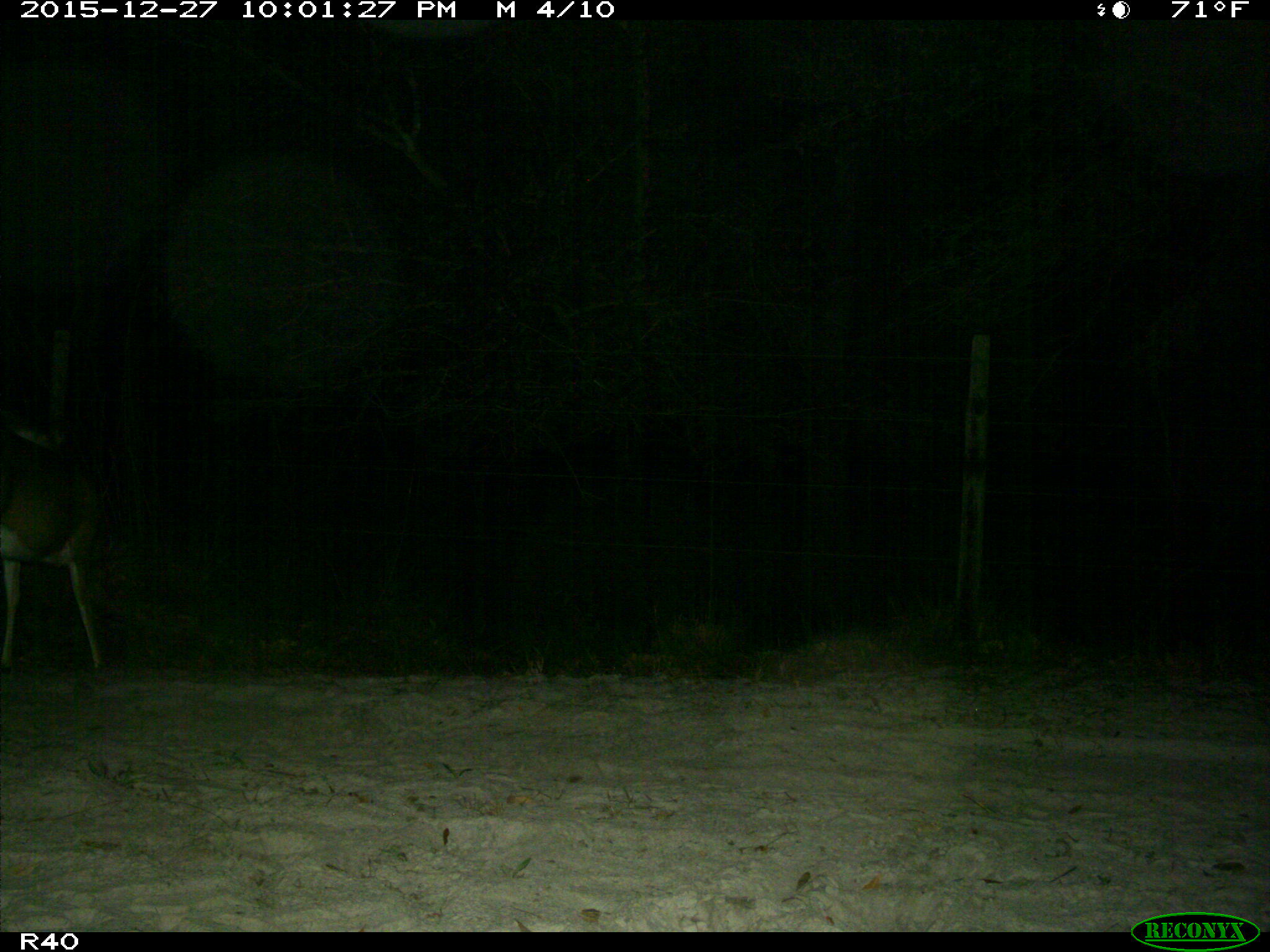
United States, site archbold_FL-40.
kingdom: Animalia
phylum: Chordata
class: Mammalia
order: Artiodactyla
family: Cervidae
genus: Odocoileus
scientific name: Odocoileus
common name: deer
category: unidentified deer